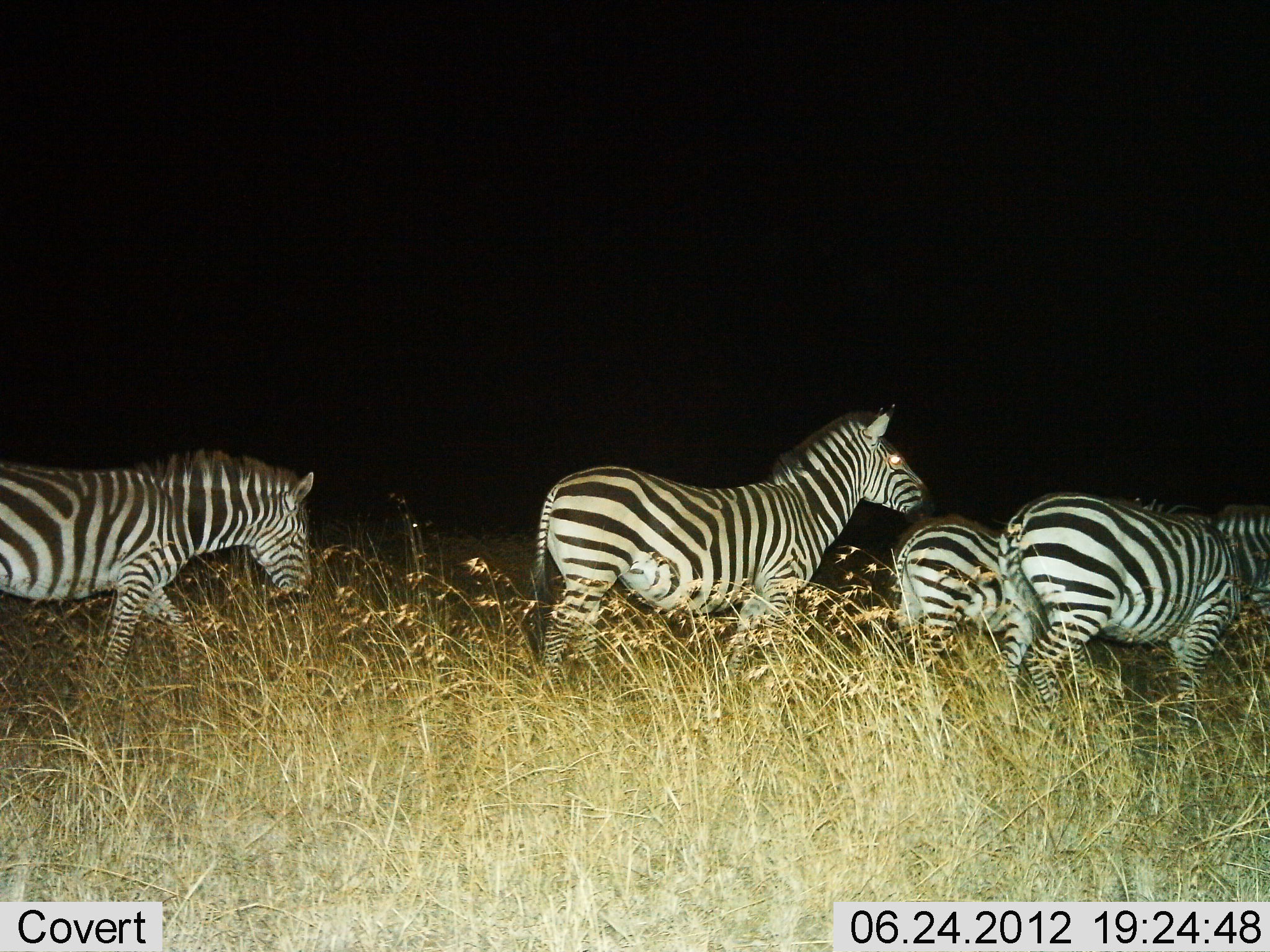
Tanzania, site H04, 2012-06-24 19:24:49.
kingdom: Animalia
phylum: Chordata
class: Mammalia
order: Perissodactyla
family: Equidae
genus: Equus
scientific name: Equus quagga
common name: plains zebra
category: zebra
Zebra (plains zebra) (Equus quagga), count 4. Behavior (volunteer vote fractions): standing 50%, resting 0%, moving 60%, interacting 0%. Young present (vote fraction): 10%. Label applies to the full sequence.